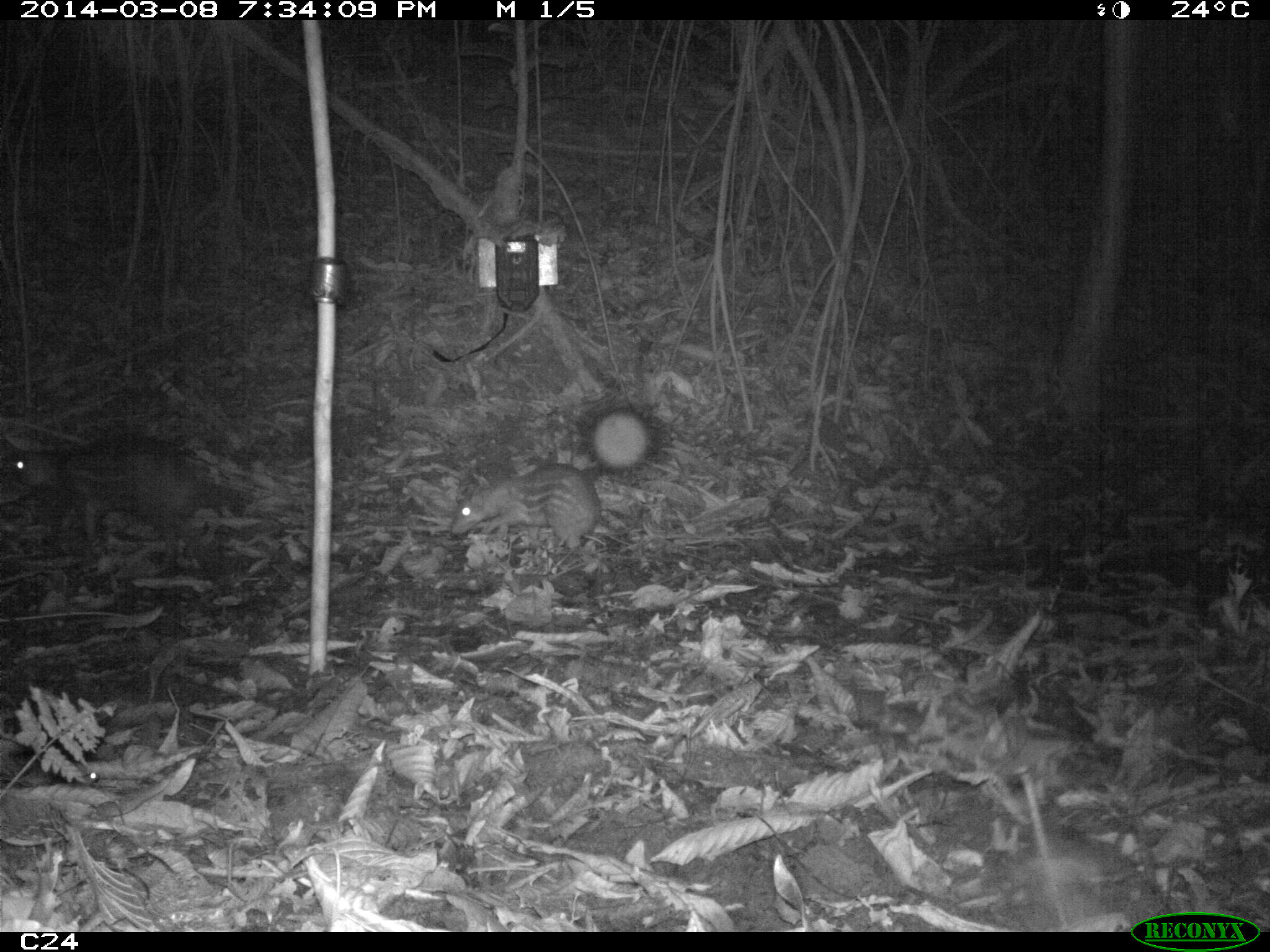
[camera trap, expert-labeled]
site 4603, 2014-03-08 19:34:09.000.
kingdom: Animalia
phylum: Chordata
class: Mammalia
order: Rodentia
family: Cuniculidae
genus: Cuniculus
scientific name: Cuniculus paca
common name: spotted paca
Cuniculus paca (spotted paca), count 2, age adult, sex female.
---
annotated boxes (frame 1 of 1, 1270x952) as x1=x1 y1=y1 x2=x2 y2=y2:
cuniculus paca: x1=6 y1=439 x2=251 y2=573; x1=447 y1=461 x2=601 y2=555